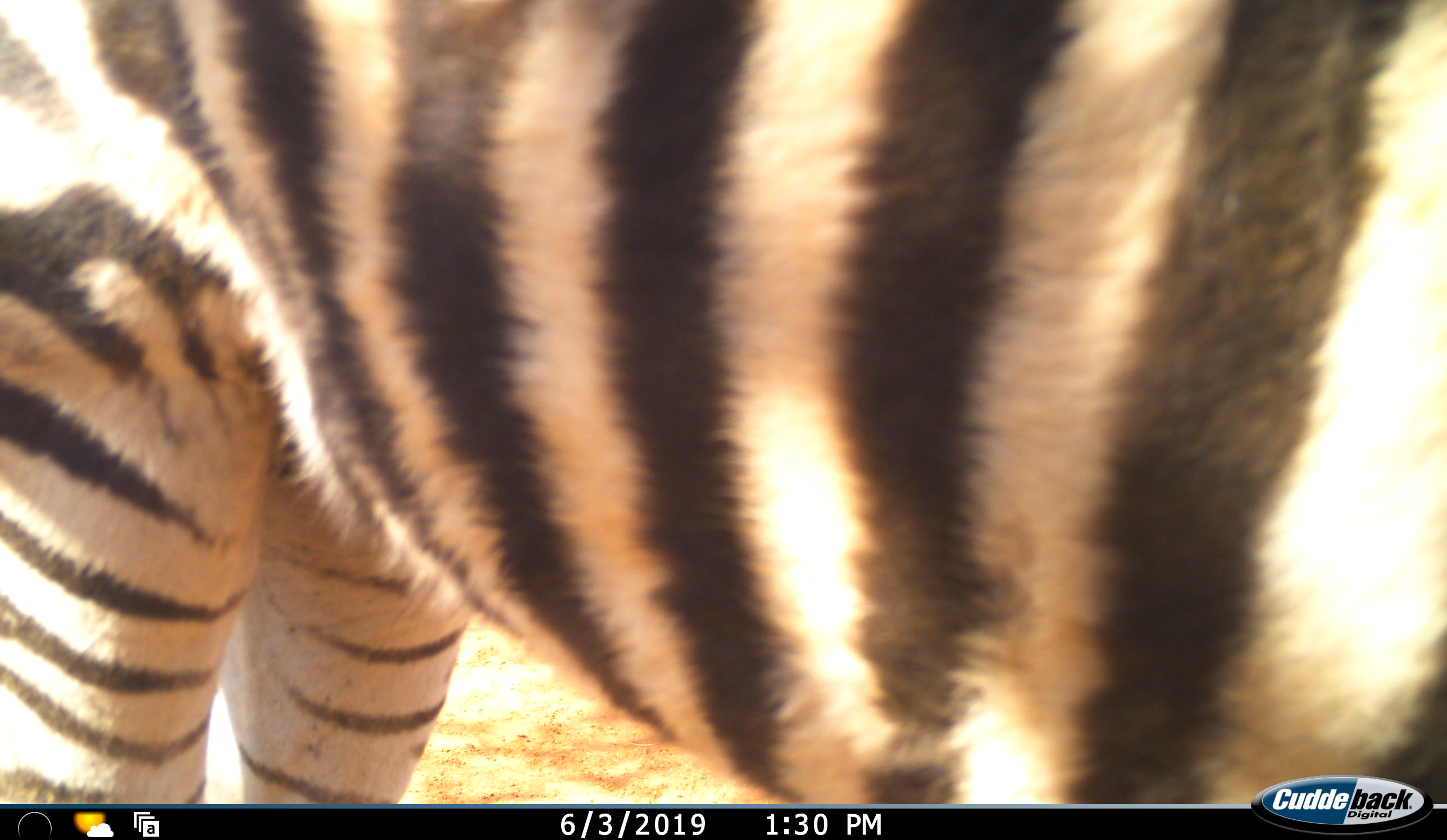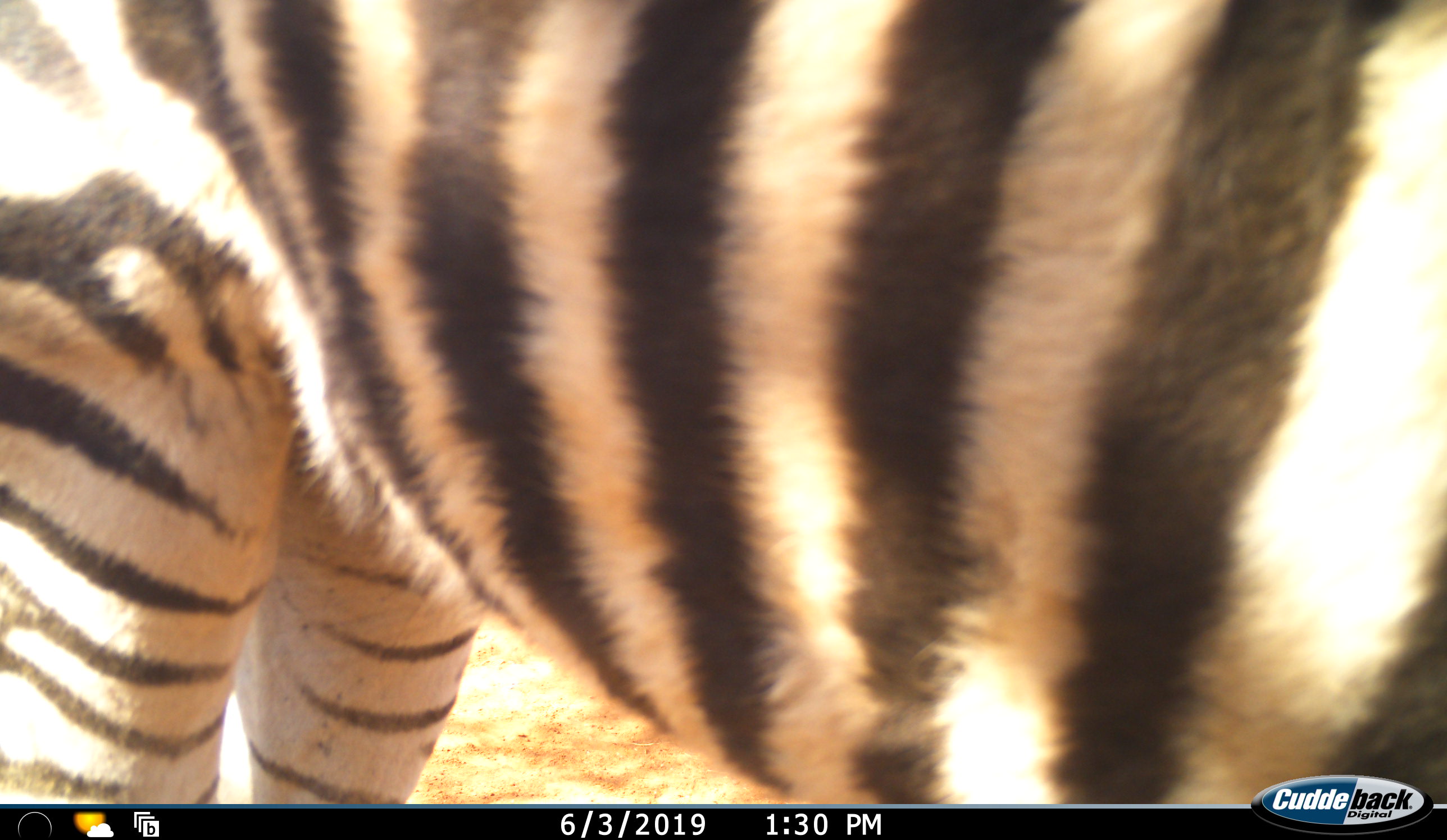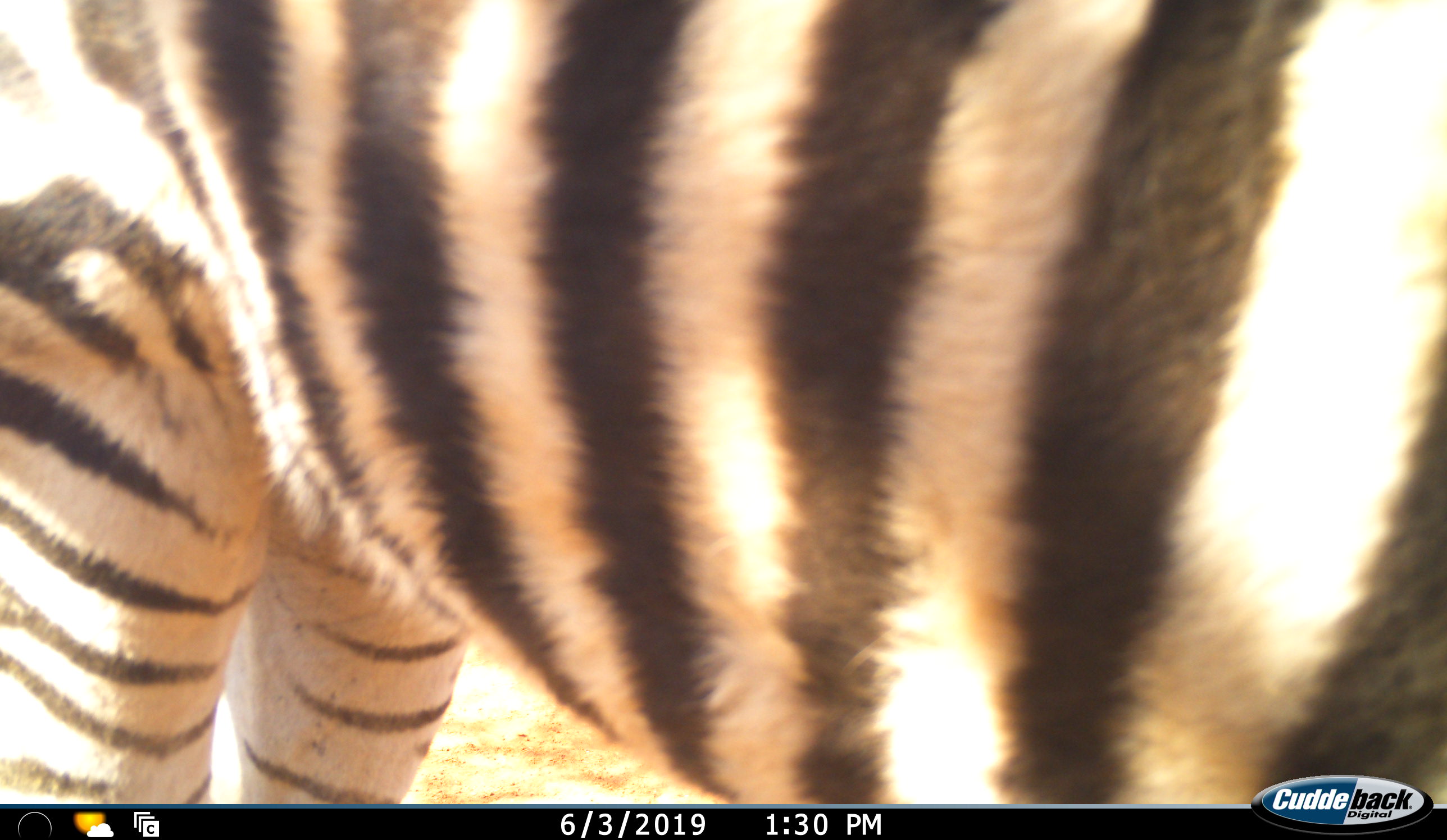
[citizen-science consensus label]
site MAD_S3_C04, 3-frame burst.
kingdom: Animalia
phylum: Chordata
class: Mammalia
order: Perissodactyla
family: Equidae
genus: Equus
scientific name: Equus quagga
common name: plains zebra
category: zebraplains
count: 1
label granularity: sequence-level